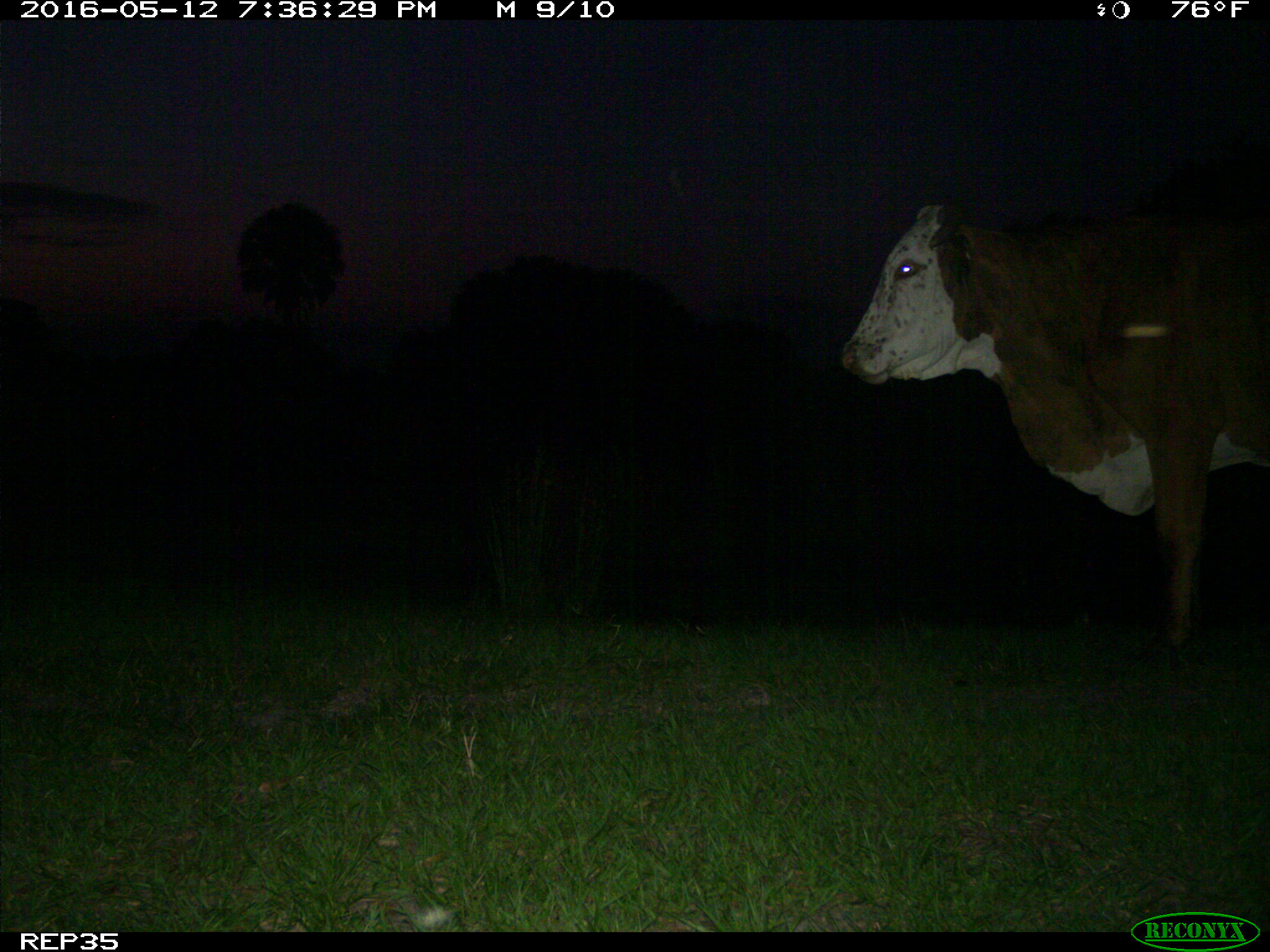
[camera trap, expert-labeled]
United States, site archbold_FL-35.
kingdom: Animalia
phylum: Chordata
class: Mammalia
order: Artiodactyla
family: Bovidae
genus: Bos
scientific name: Bos taurus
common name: domestic cow